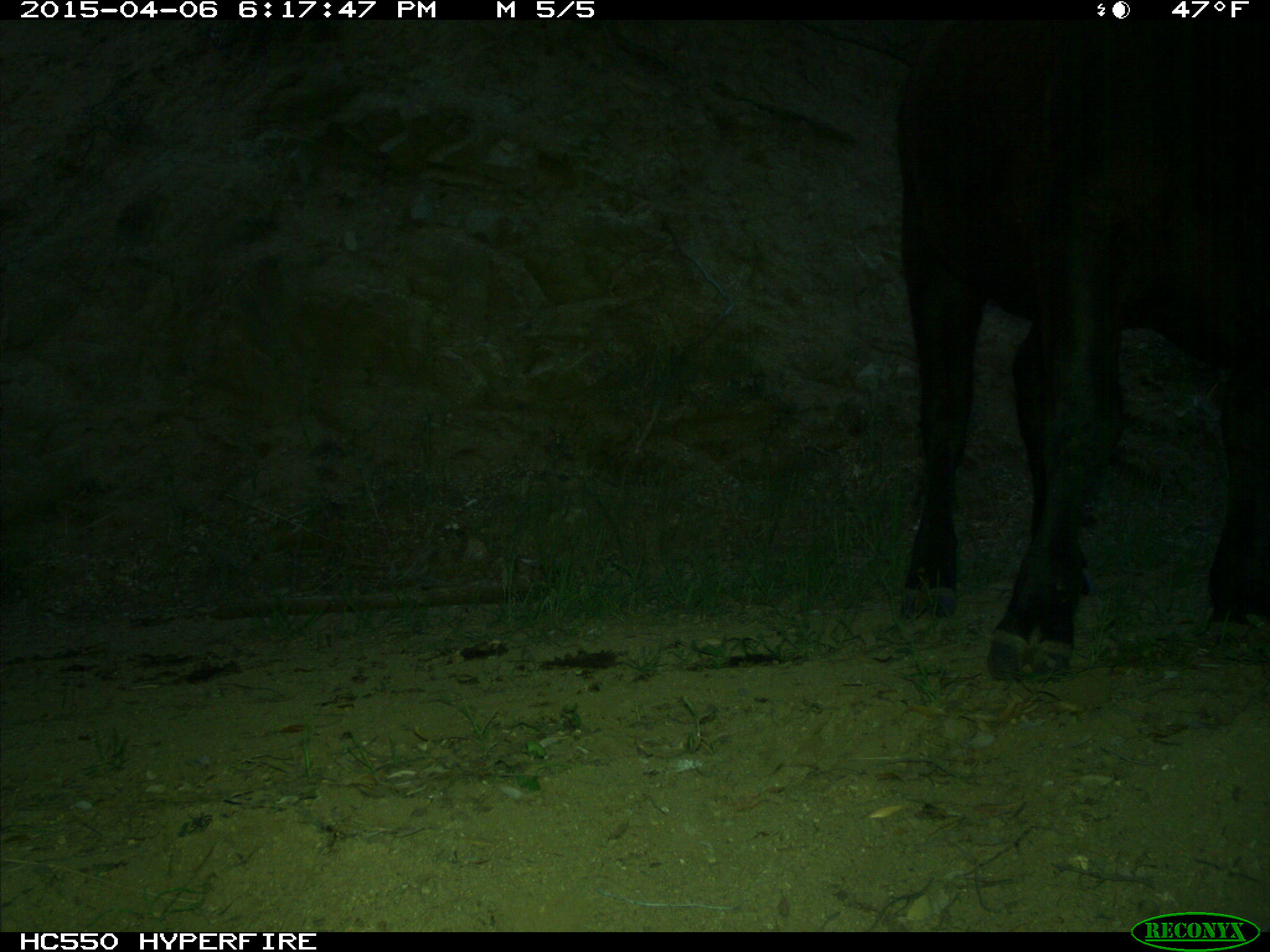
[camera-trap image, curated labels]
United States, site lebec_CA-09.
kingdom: Animalia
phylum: Chordata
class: Mammalia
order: Artiodactyla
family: Bovidae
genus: Bos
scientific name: Bos taurus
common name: domestic cow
Bos taurus (domestic cow).